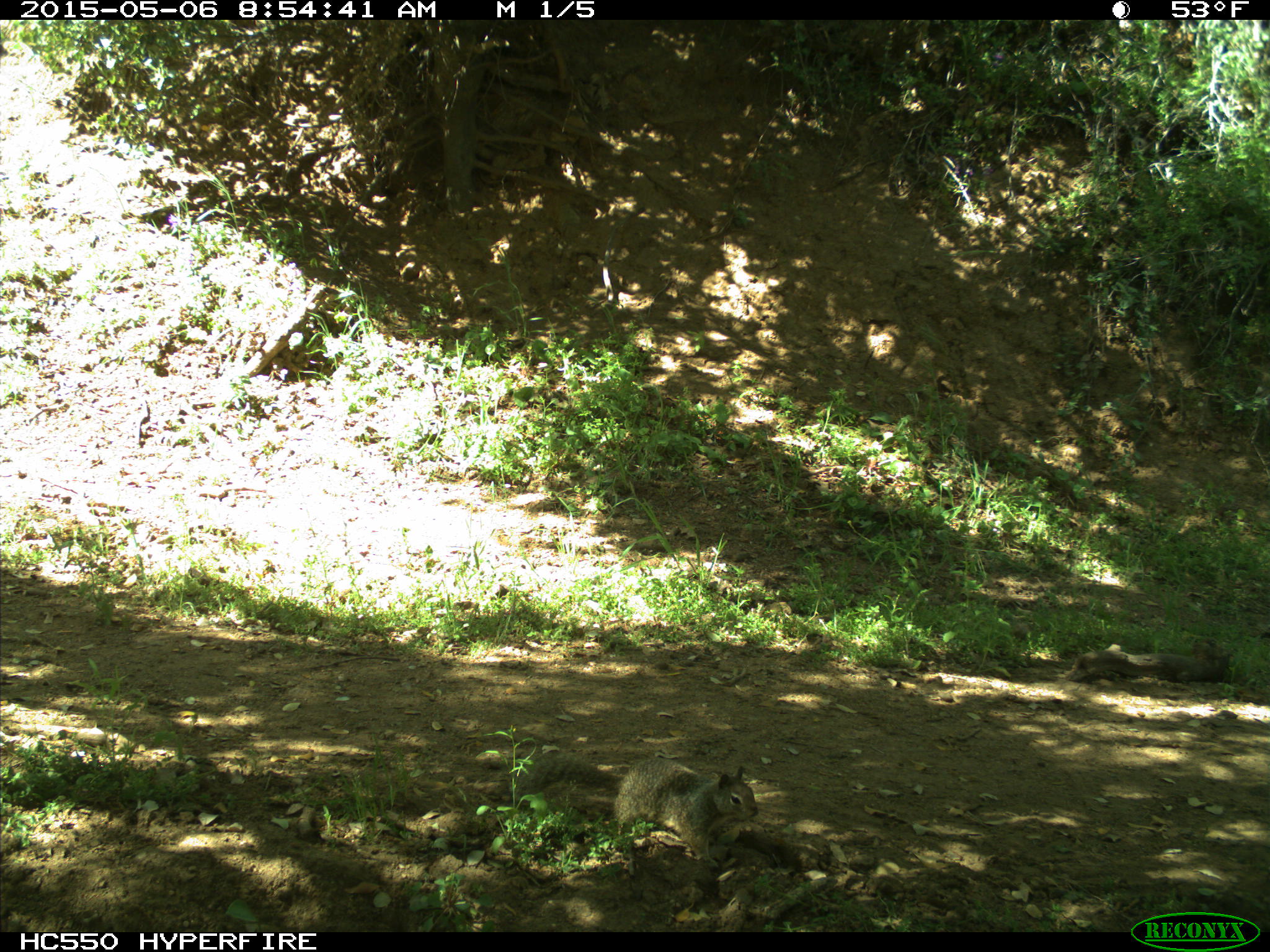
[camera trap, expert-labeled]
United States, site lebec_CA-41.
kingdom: Animalia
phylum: Chordata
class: Mammalia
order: Rodentia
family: Sciuridae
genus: Otospermophilus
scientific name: Otospermophilus beecheyi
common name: california ground squirrel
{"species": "Otospermophilus beecheyi (california ground squirrel)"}